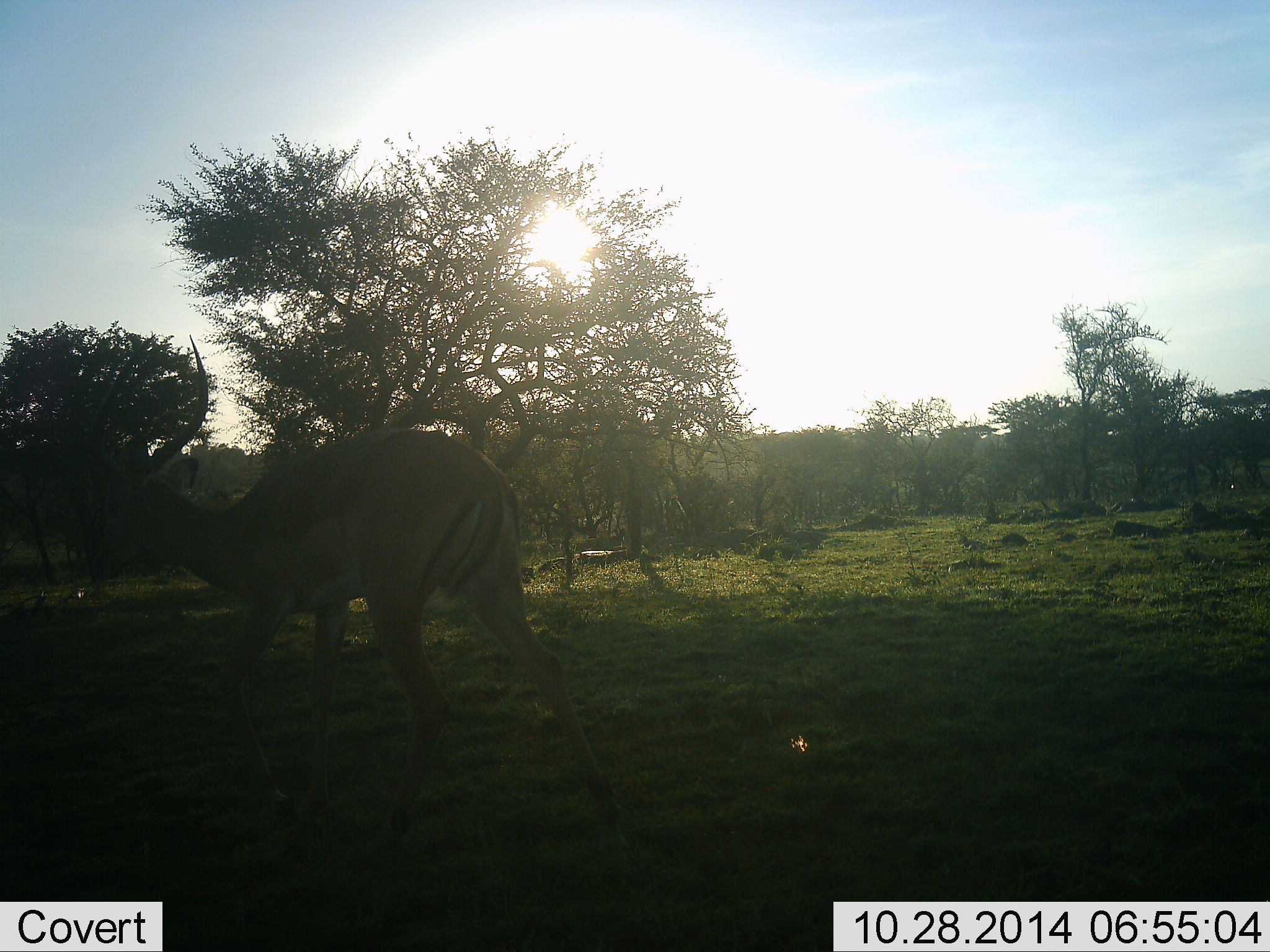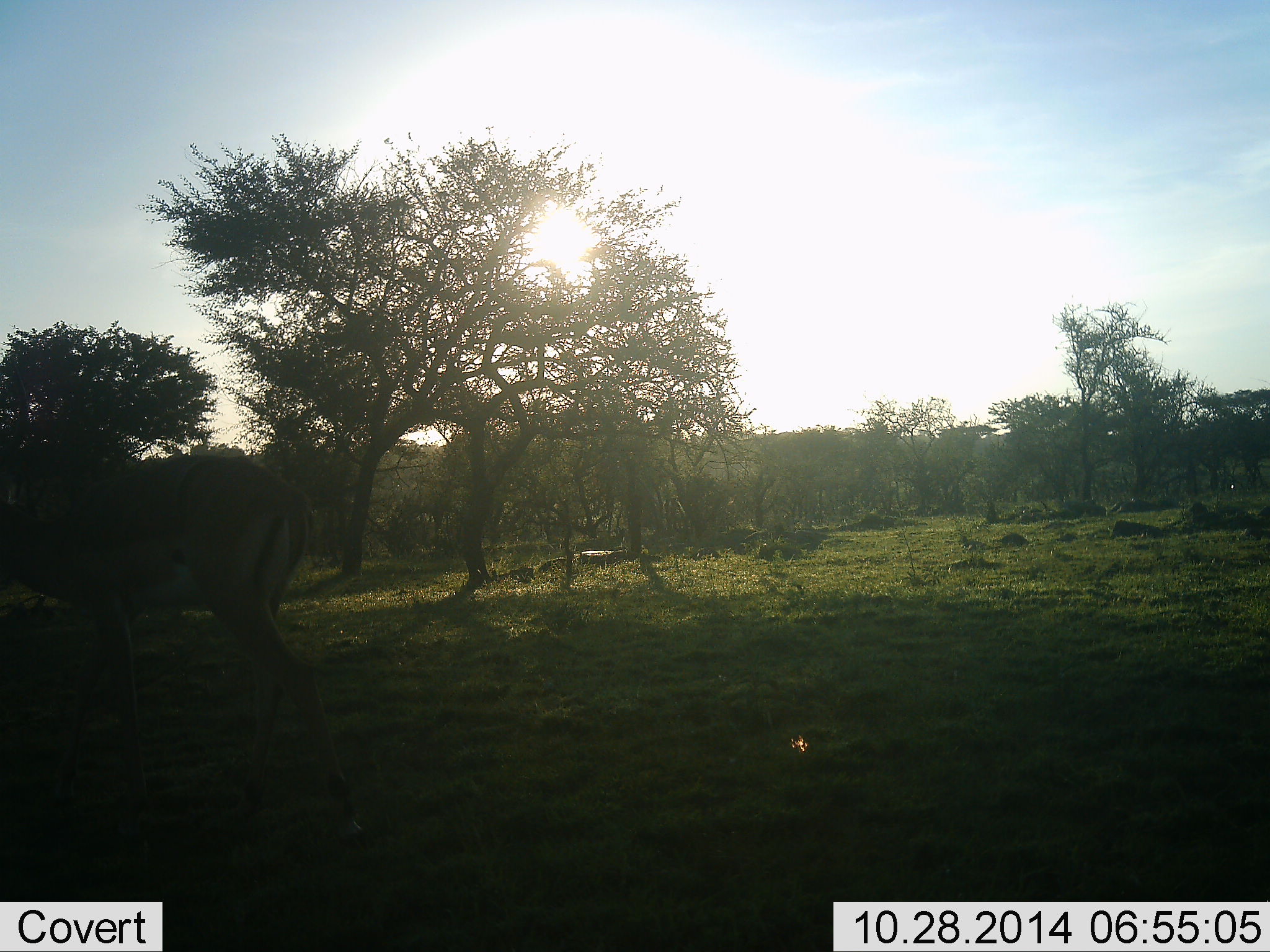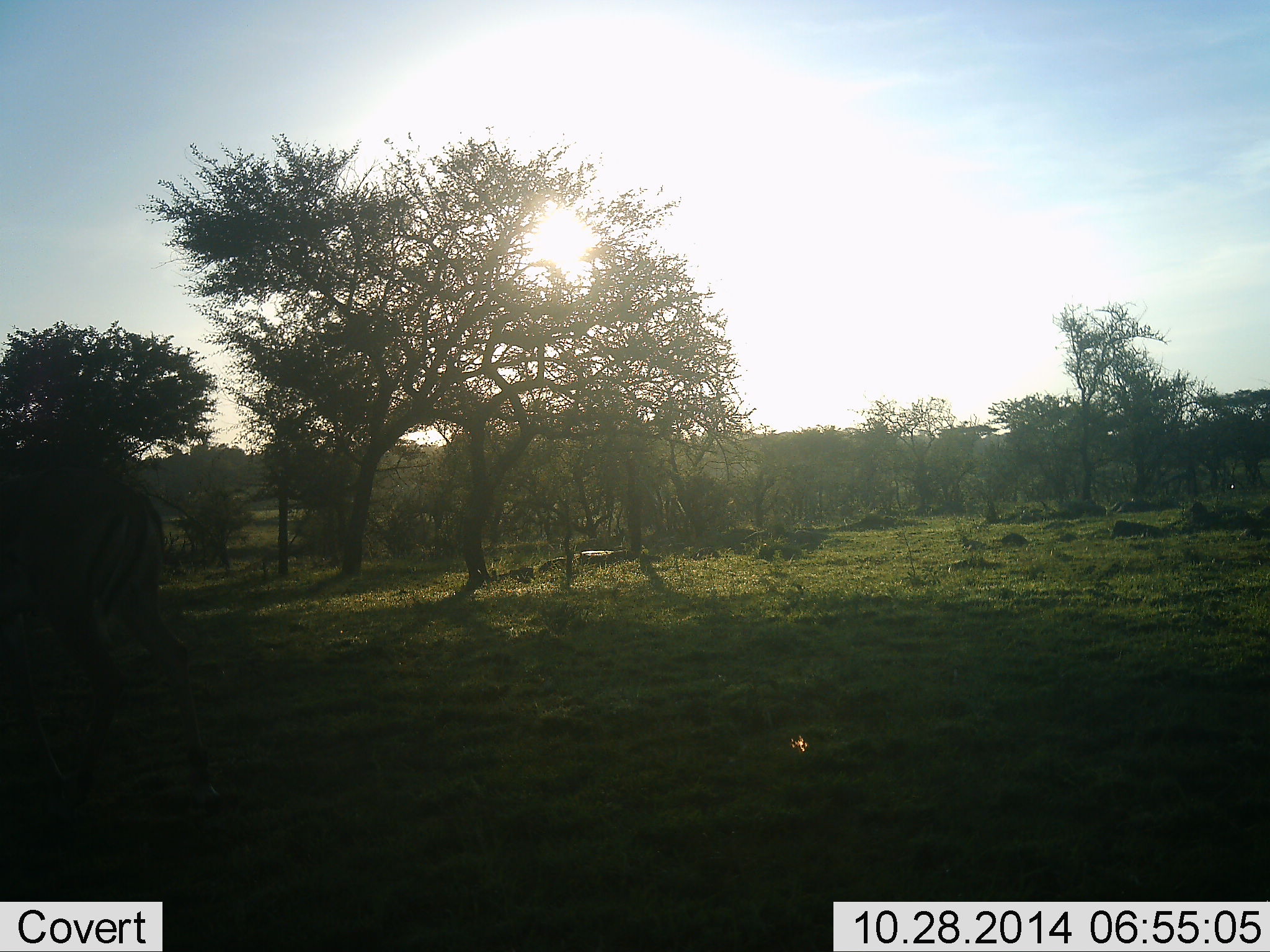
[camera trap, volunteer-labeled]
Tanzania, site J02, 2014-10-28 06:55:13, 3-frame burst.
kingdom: Animalia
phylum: Chordata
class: Mammalia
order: Artiodactyla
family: Bovidae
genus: Aepyceros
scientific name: Aepyceros melampus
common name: impala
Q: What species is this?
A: Impala (Aepyceros melampus).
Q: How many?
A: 1.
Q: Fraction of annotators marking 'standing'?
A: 10%.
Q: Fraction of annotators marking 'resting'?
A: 0%.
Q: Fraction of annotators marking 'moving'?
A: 90%.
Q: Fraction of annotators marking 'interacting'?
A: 0%.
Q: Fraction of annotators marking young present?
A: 0%.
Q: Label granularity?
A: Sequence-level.